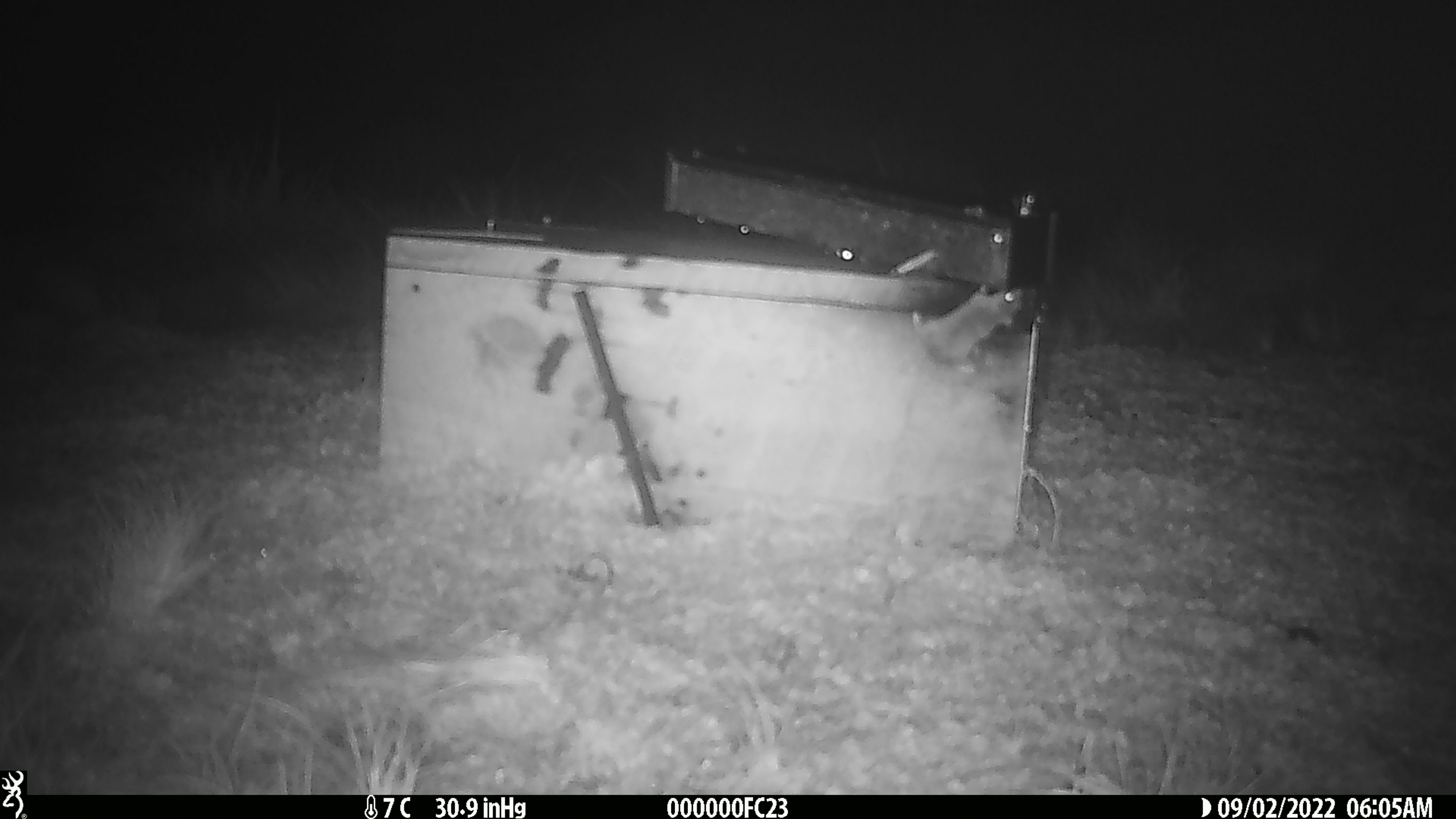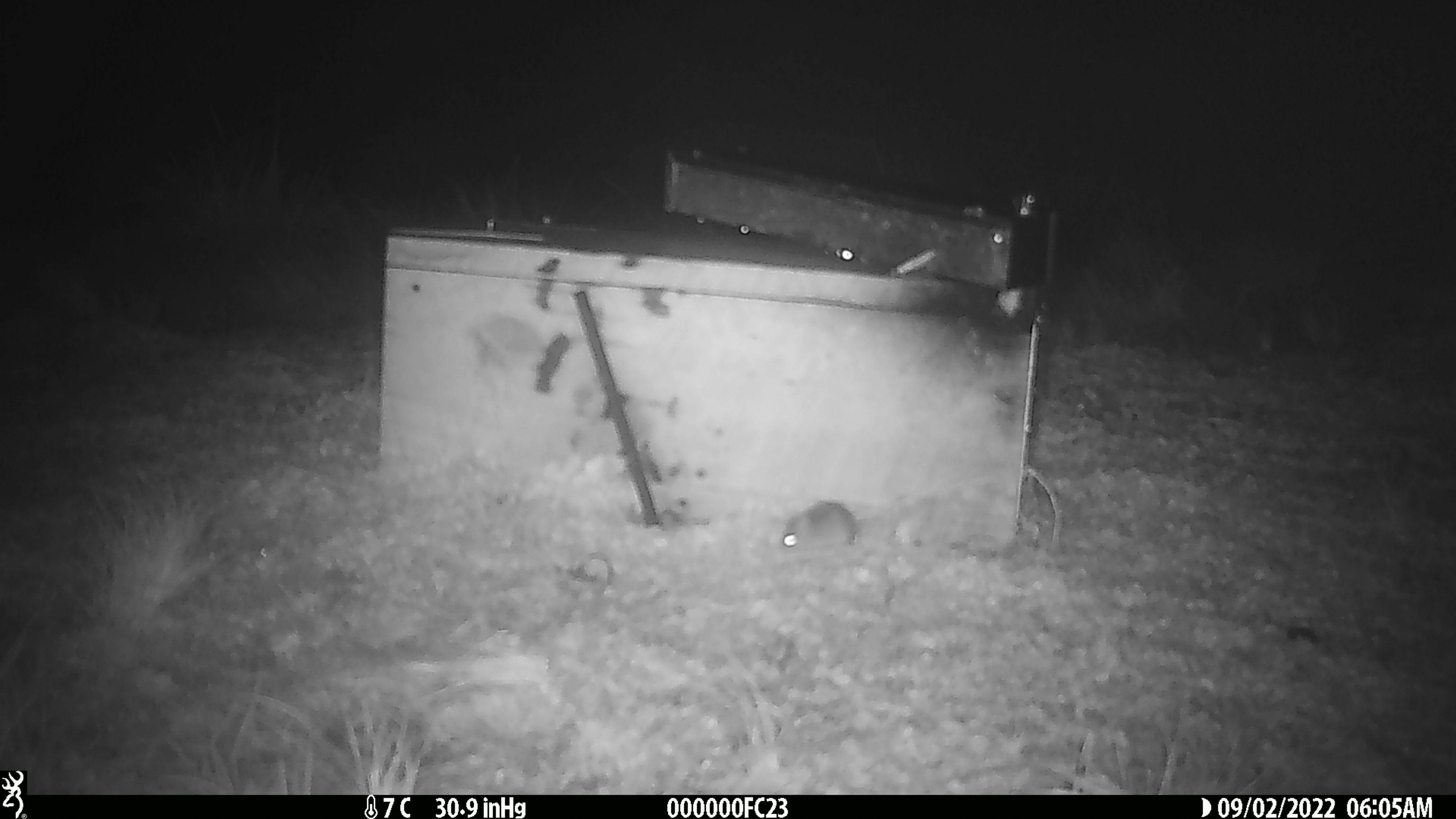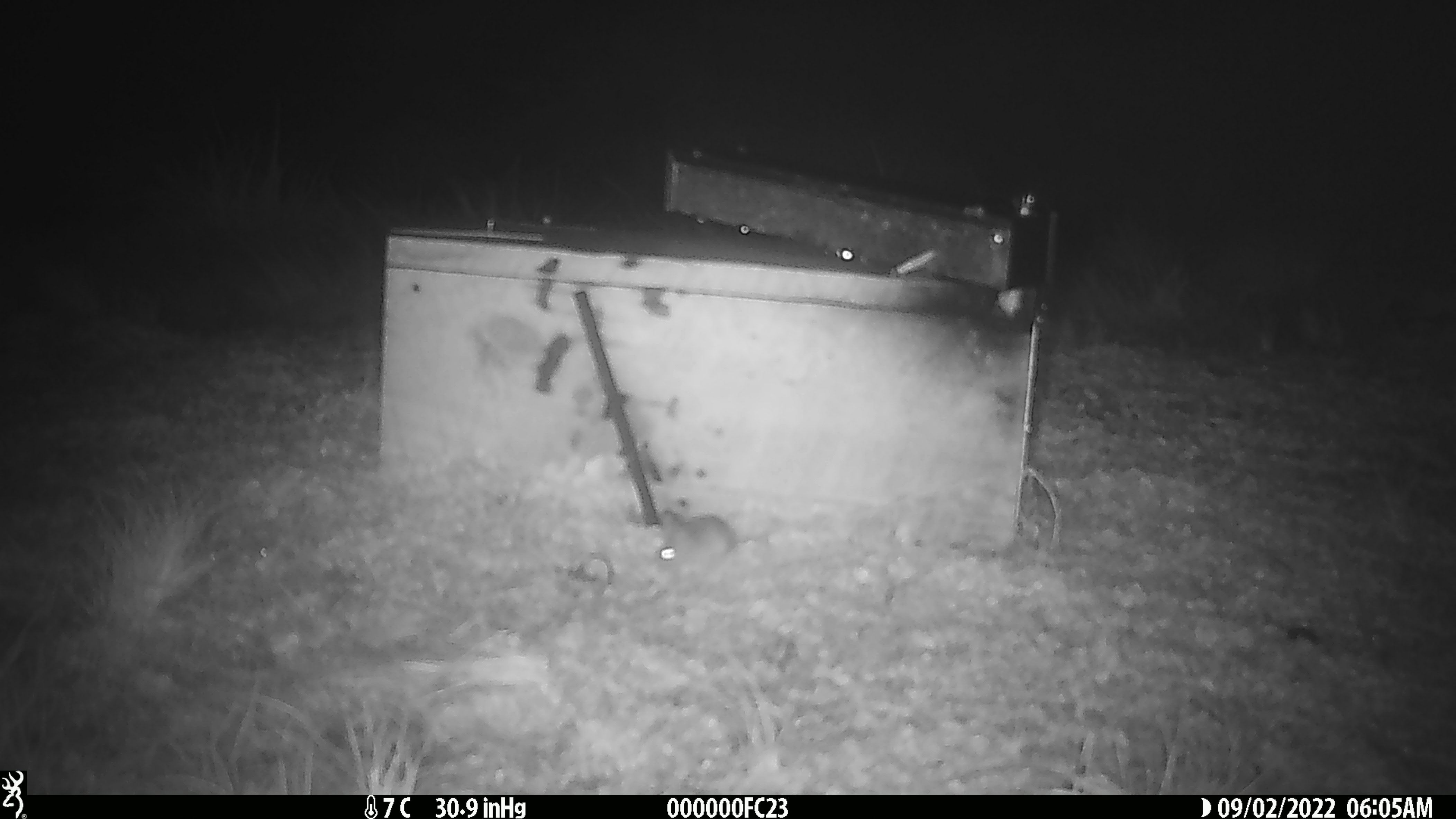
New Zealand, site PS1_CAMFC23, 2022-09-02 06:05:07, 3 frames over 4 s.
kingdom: Animalia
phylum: Chordata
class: Mammalia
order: Rodentia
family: Muridae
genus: Mus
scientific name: Mus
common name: mouse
Mouse (Mus).